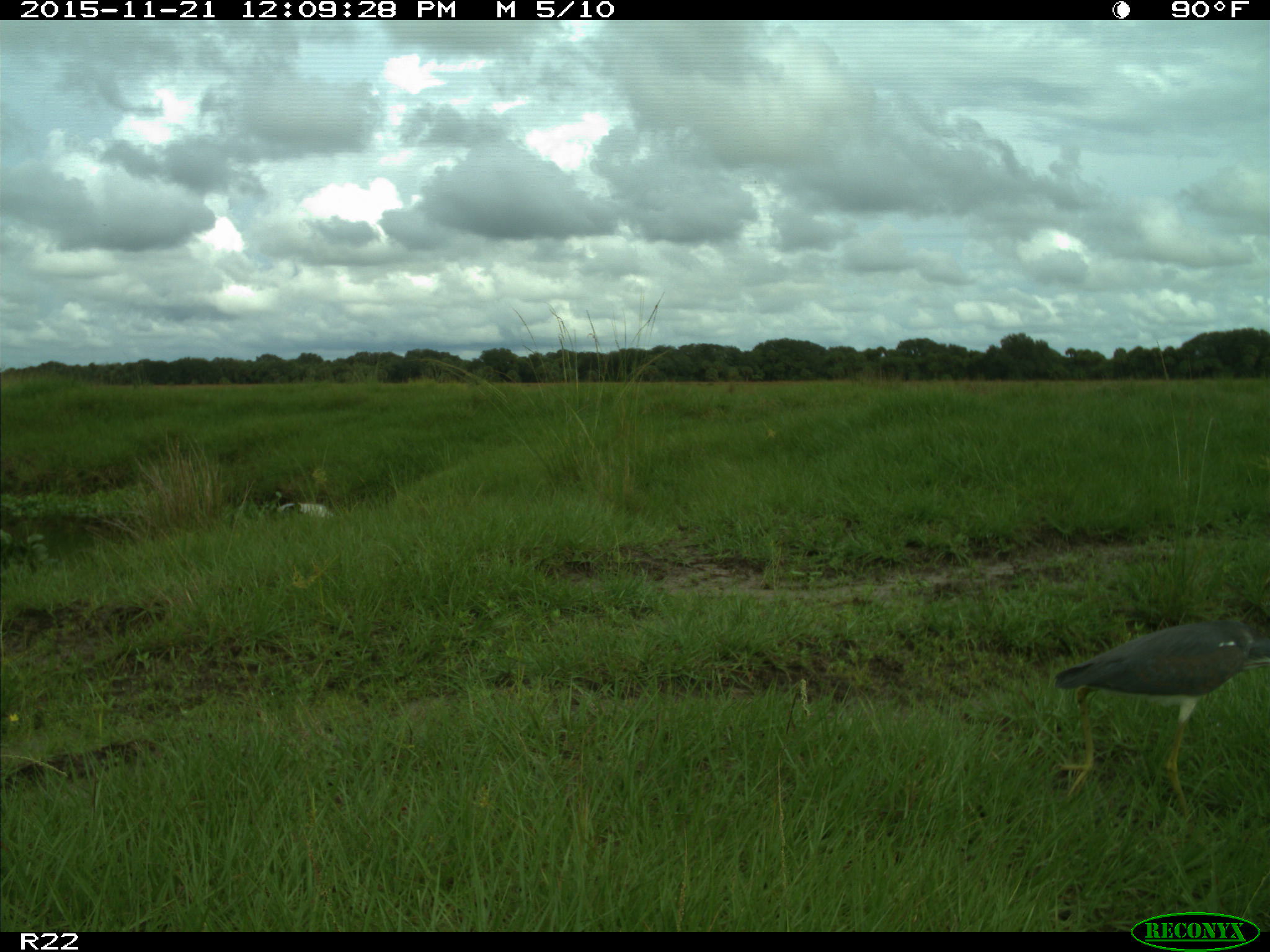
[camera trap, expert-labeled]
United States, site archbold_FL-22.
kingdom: Animalia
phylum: Chordata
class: Aves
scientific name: Aves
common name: birds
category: unidentified bird